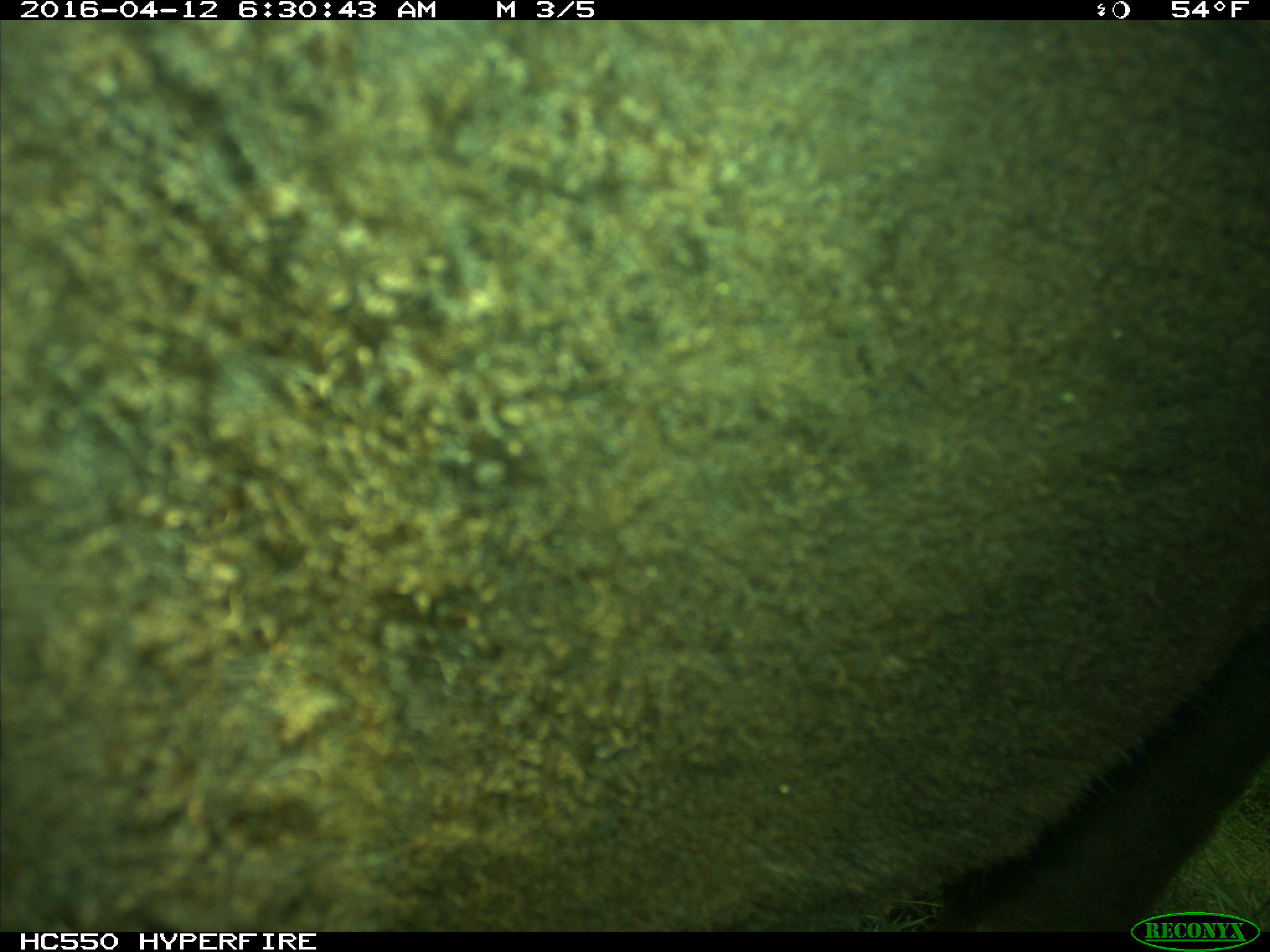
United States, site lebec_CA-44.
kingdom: Animalia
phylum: Chordata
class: Mammalia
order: Artiodactyla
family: Bovidae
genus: Bos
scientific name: Bos taurus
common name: domestic cow